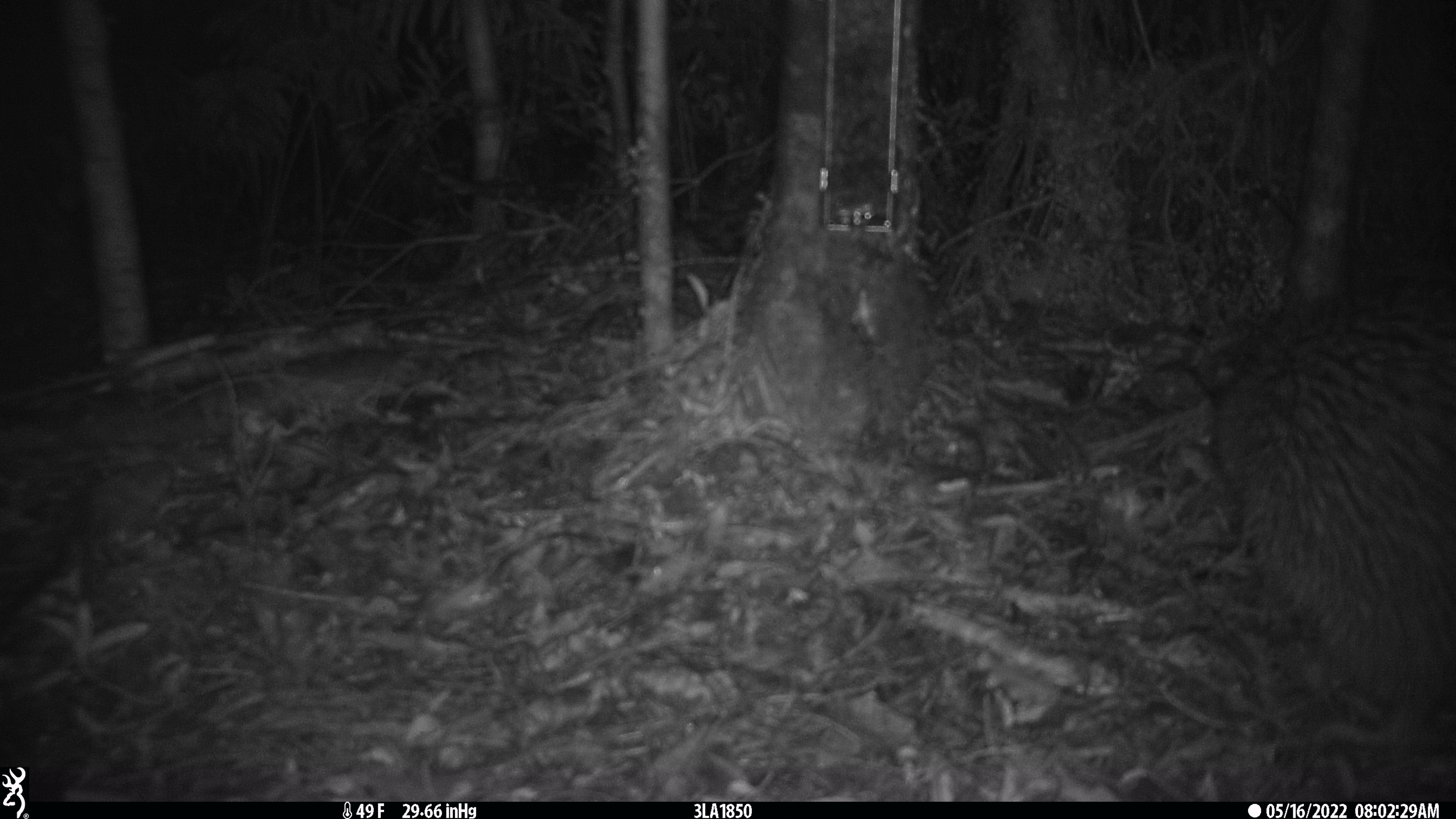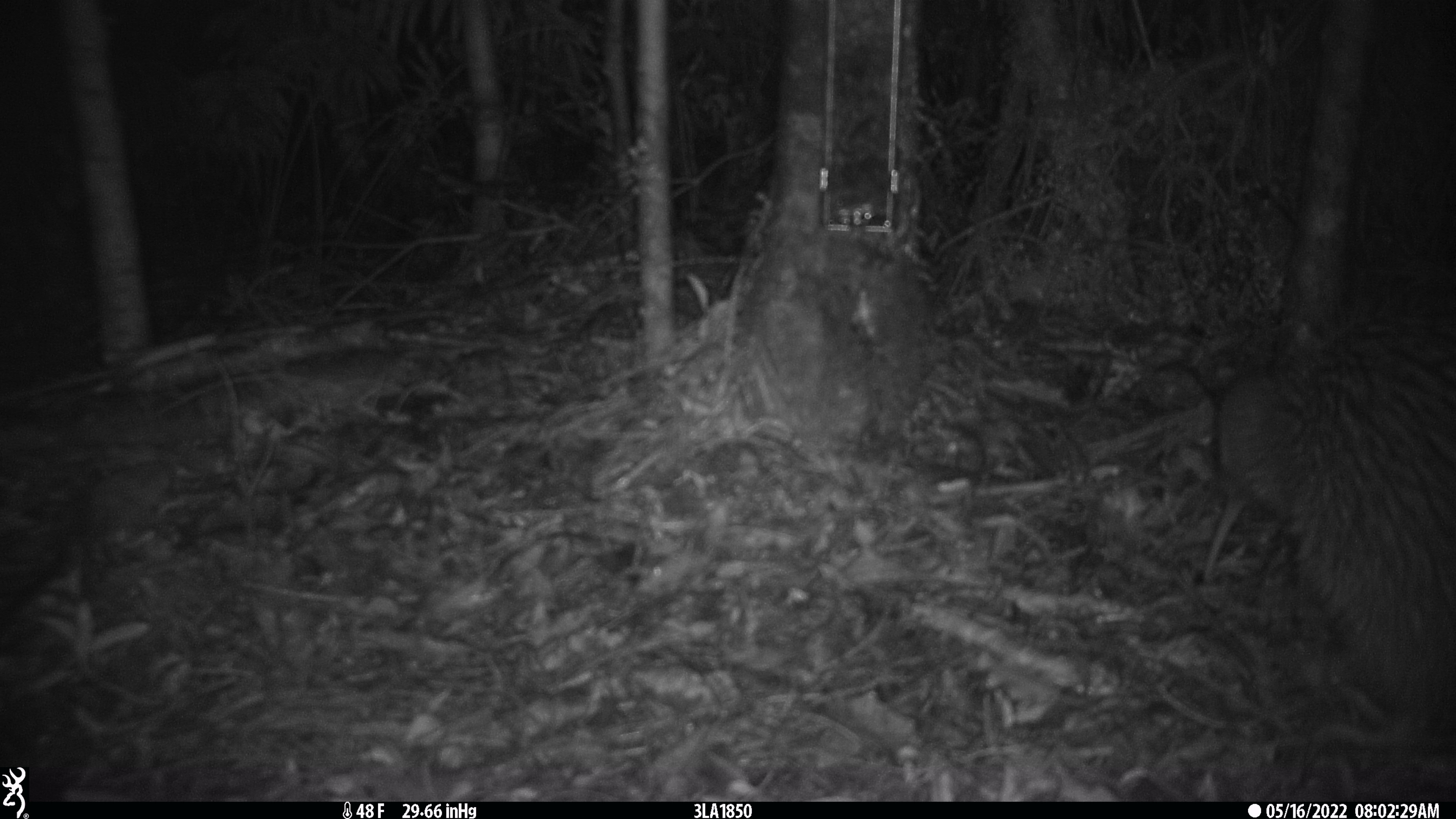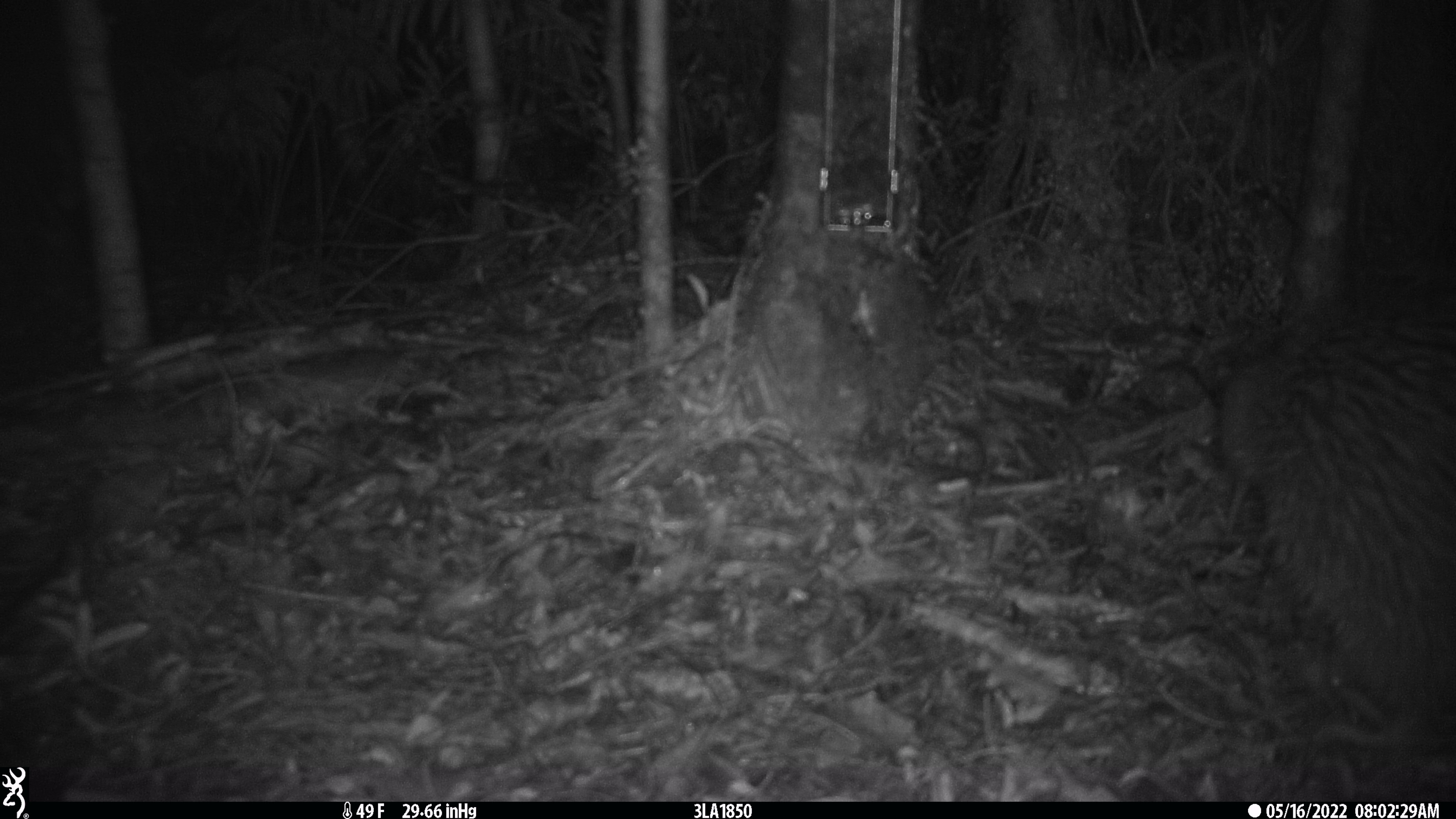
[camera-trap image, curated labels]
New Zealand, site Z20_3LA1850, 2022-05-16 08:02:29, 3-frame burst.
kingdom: Animalia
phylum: Chordata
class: Aves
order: Apterygiformes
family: Apterygidae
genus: Apteryx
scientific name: Apteryx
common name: kiwi